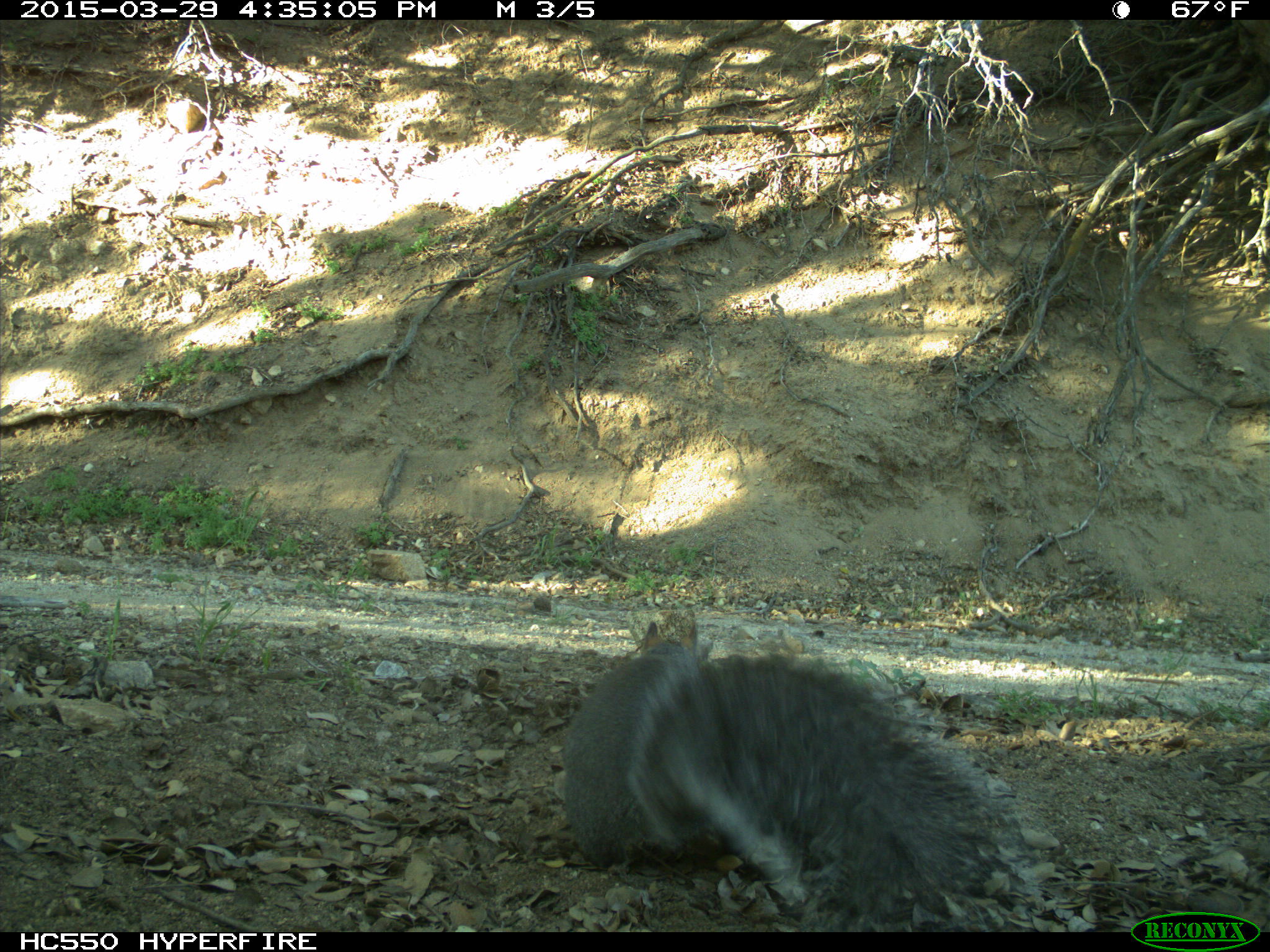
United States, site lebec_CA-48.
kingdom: Animalia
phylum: Chordata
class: Mammalia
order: Rodentia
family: Sciuridae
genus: Sciurus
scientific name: Sciurus carolinensis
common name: eastern gray squirrel